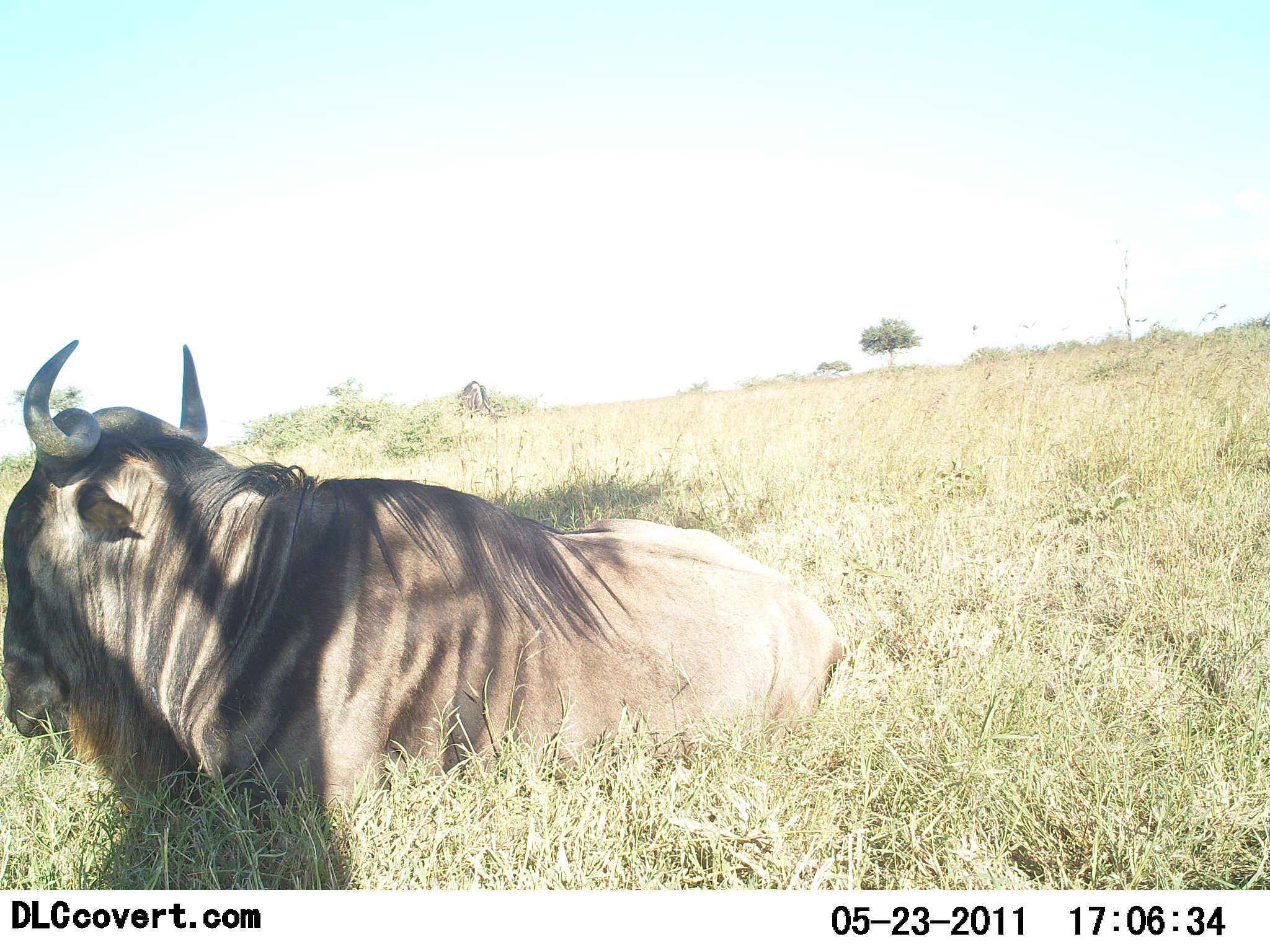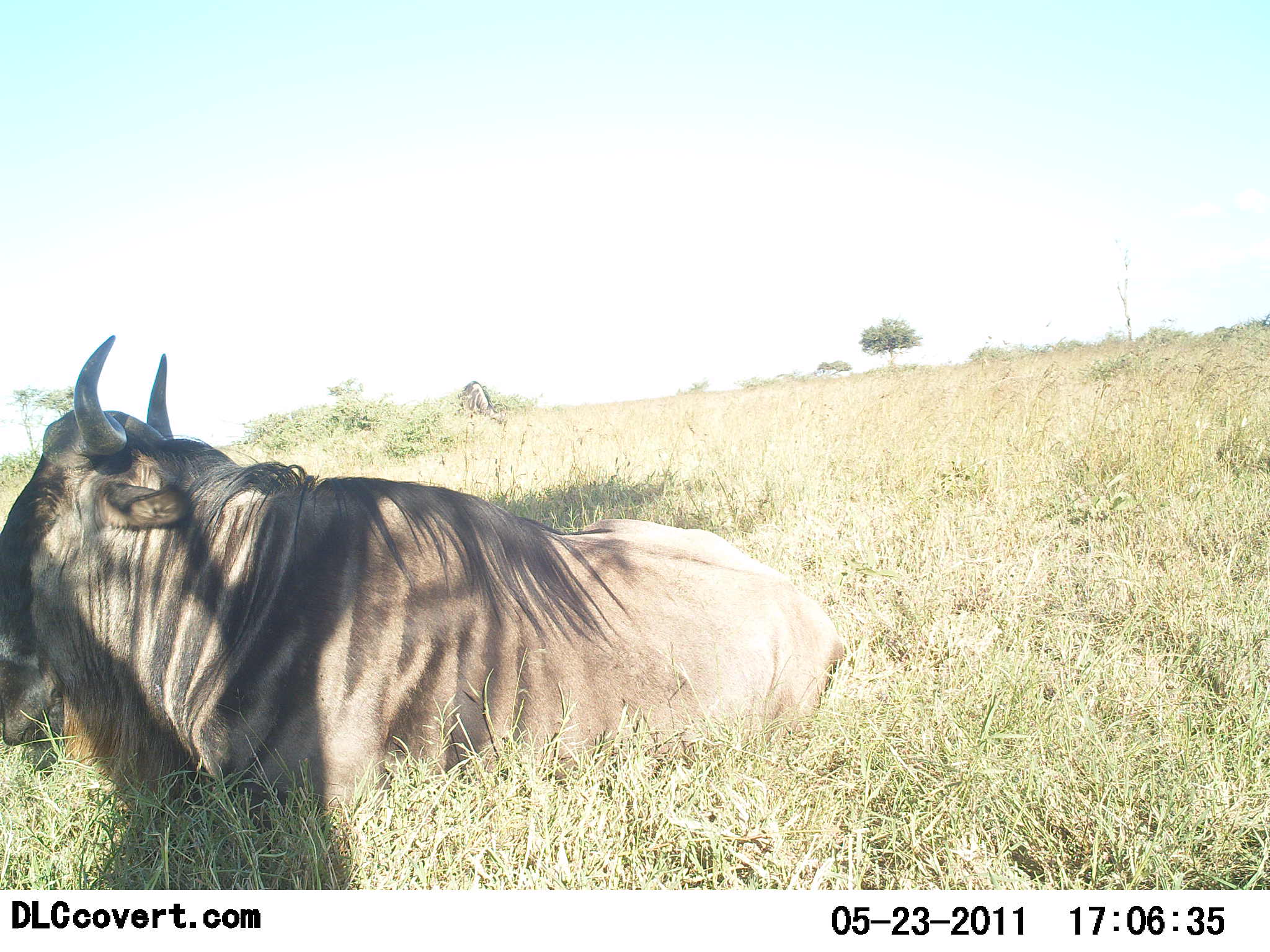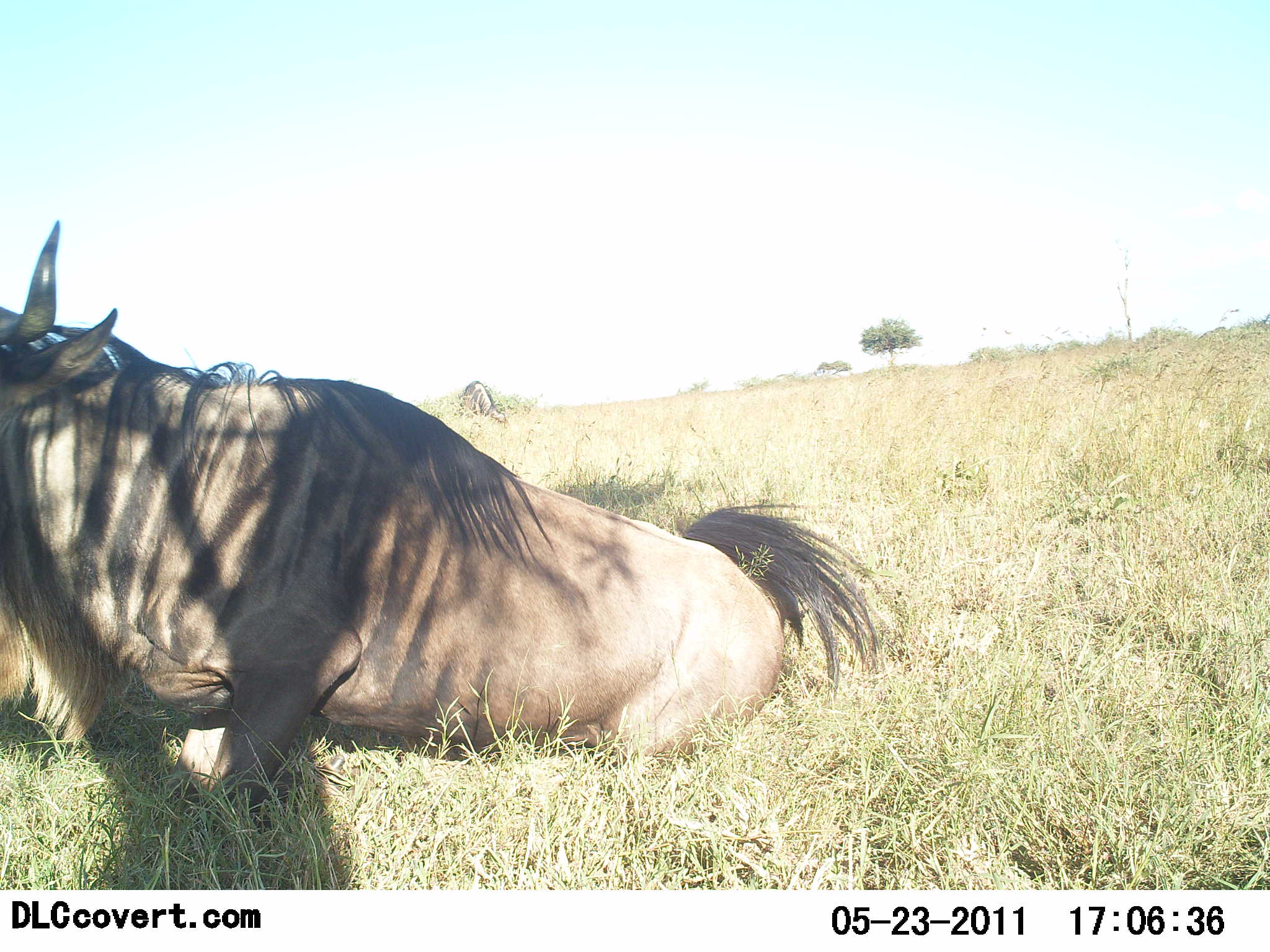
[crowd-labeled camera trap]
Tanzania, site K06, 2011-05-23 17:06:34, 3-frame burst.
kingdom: Animalia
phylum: Chordata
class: Mammalia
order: Artiodactyla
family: Bovidae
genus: Connochaetes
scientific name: Connochaetes taurinus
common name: blue wildebeest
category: wildebeest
Wildebeest (blue wildebeest) (Connochaetes taurinus), count 1. Behavior (volunteer vote fractions): standing 0%, resting 100%, moving 9%, interacting 0%. Young present (vote fraction): 0%. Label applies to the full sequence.